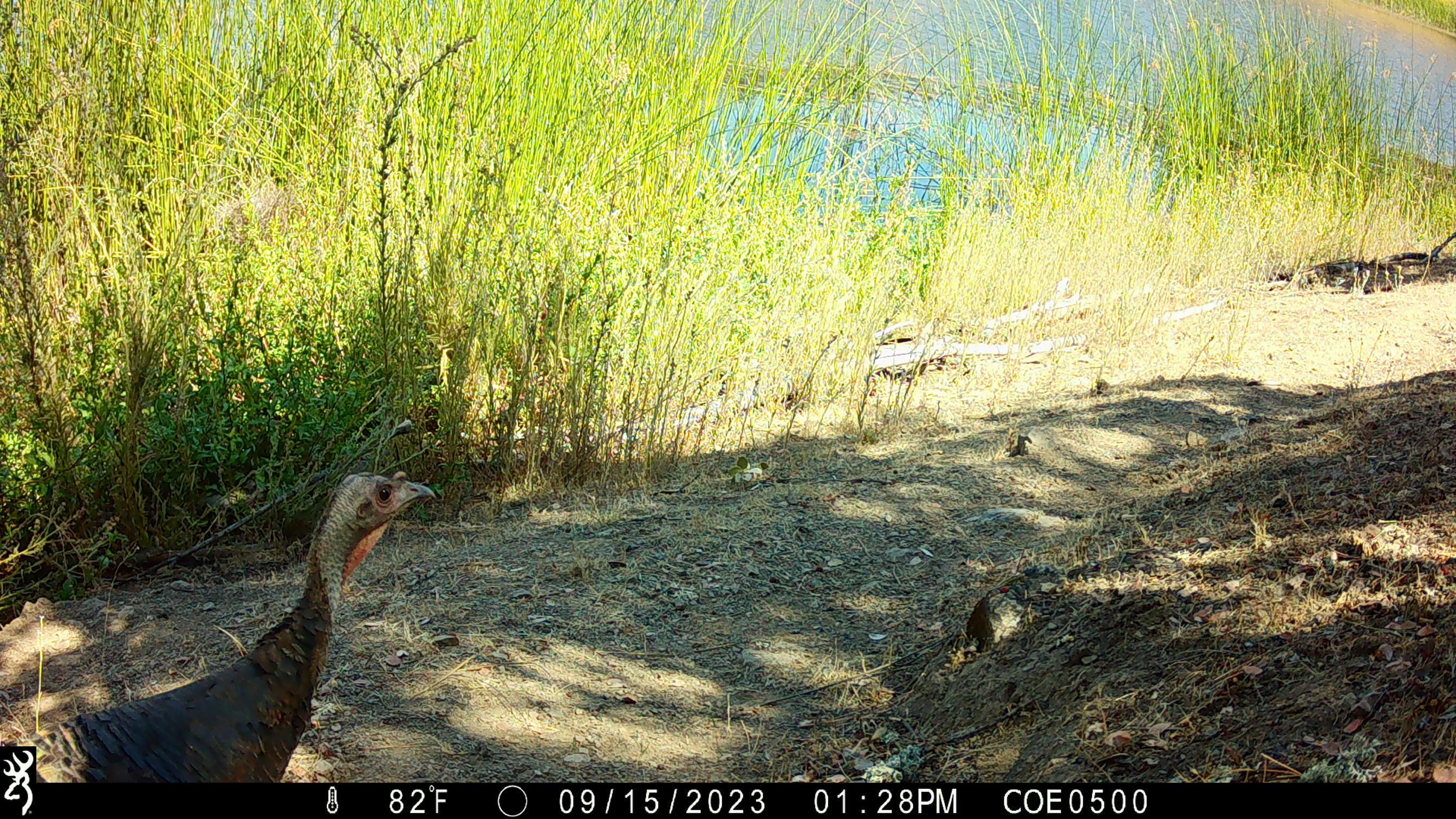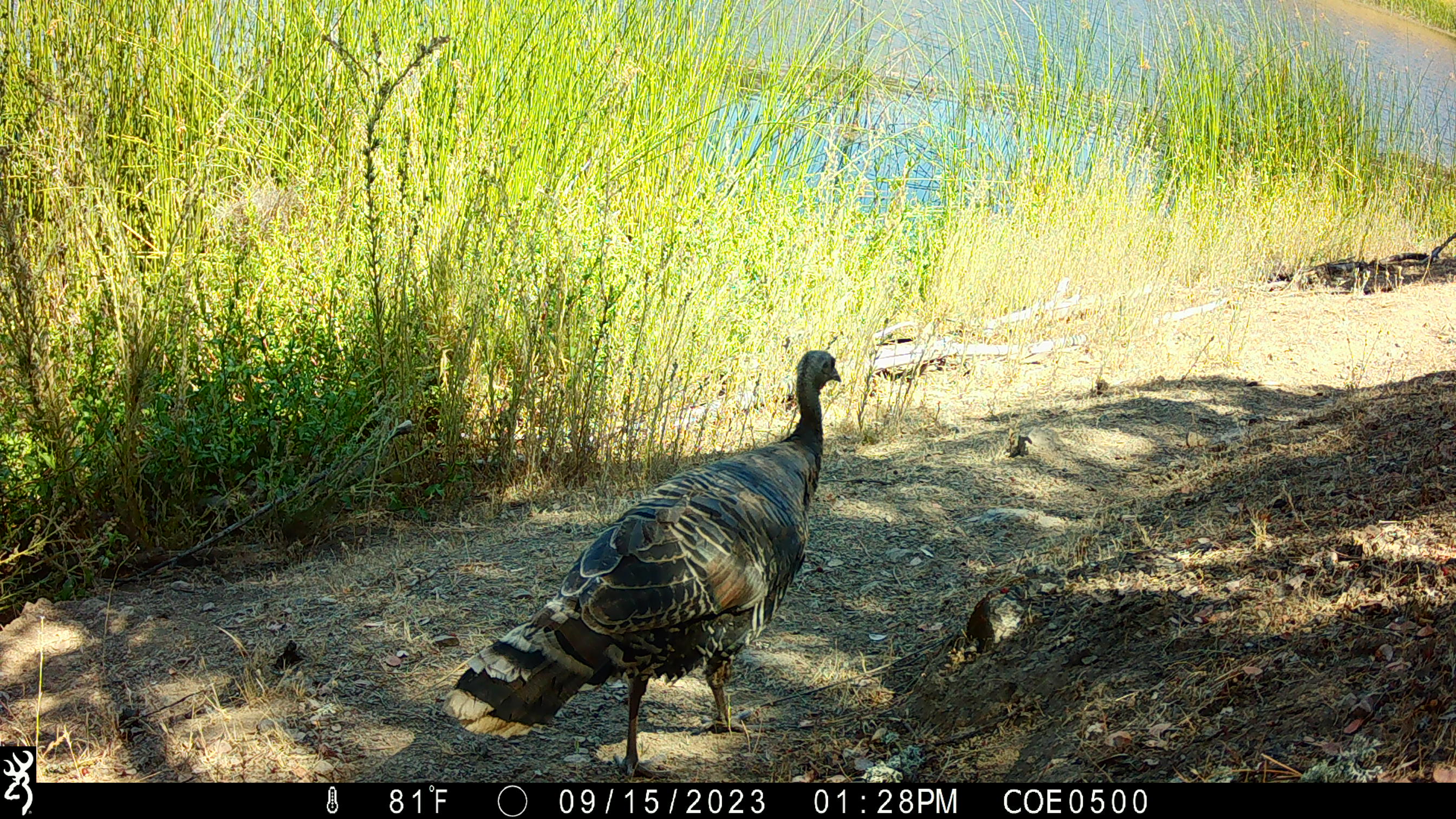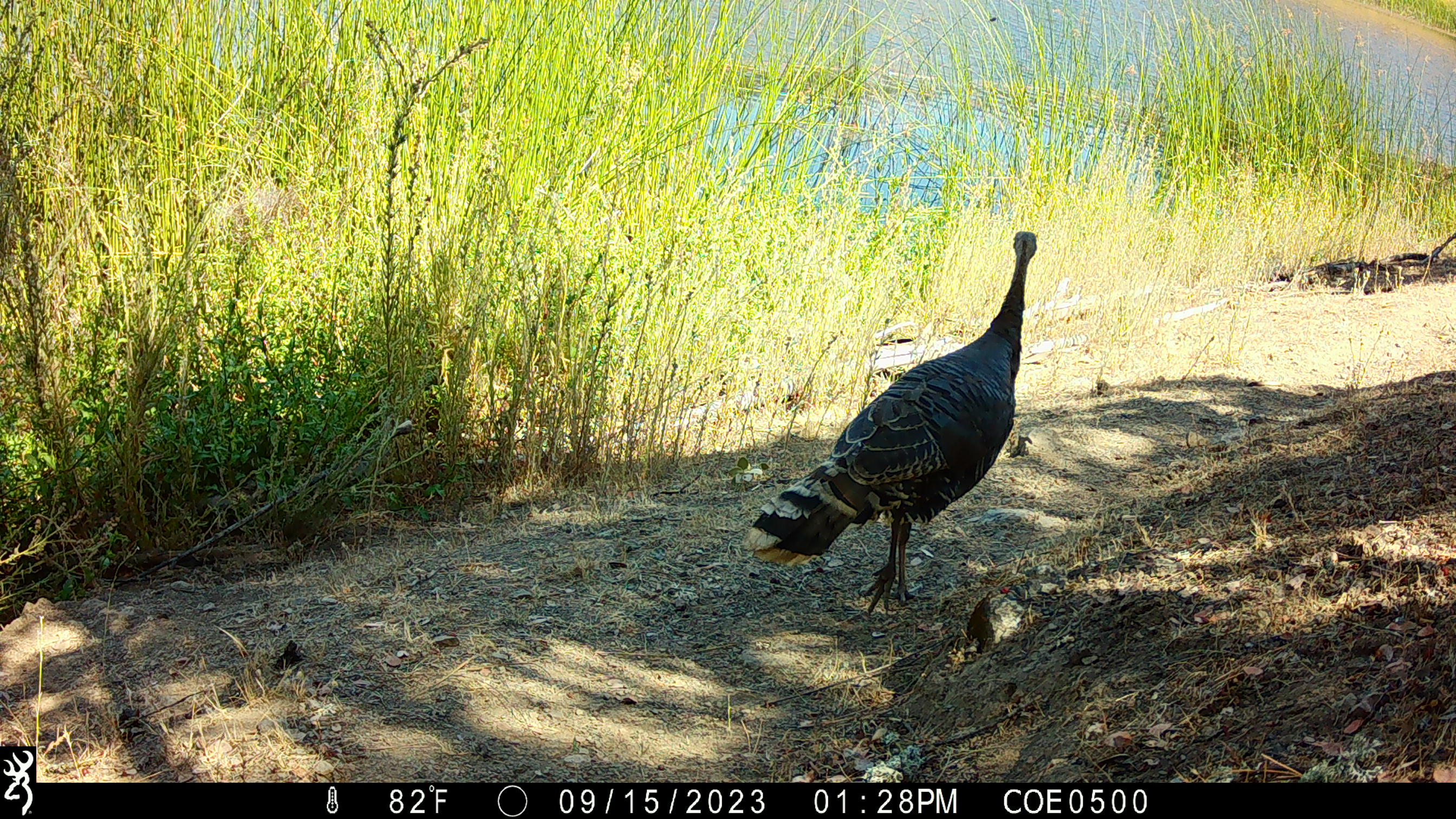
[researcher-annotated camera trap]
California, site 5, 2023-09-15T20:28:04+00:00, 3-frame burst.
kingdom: Animalia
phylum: Chordata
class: Aves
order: Galliformes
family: Phasianidae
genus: Meleagris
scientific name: Meleagris gallopavo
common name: turkey